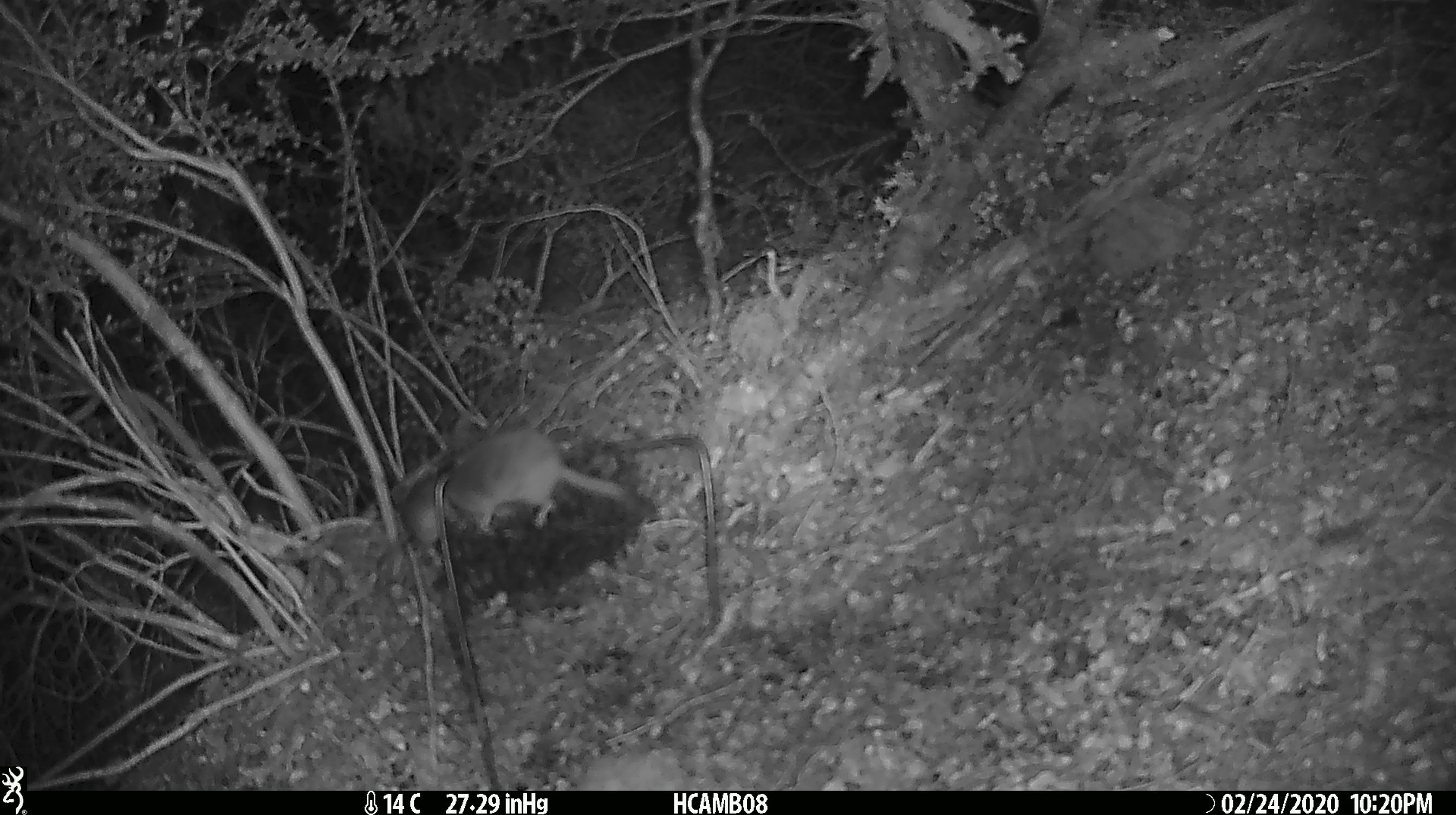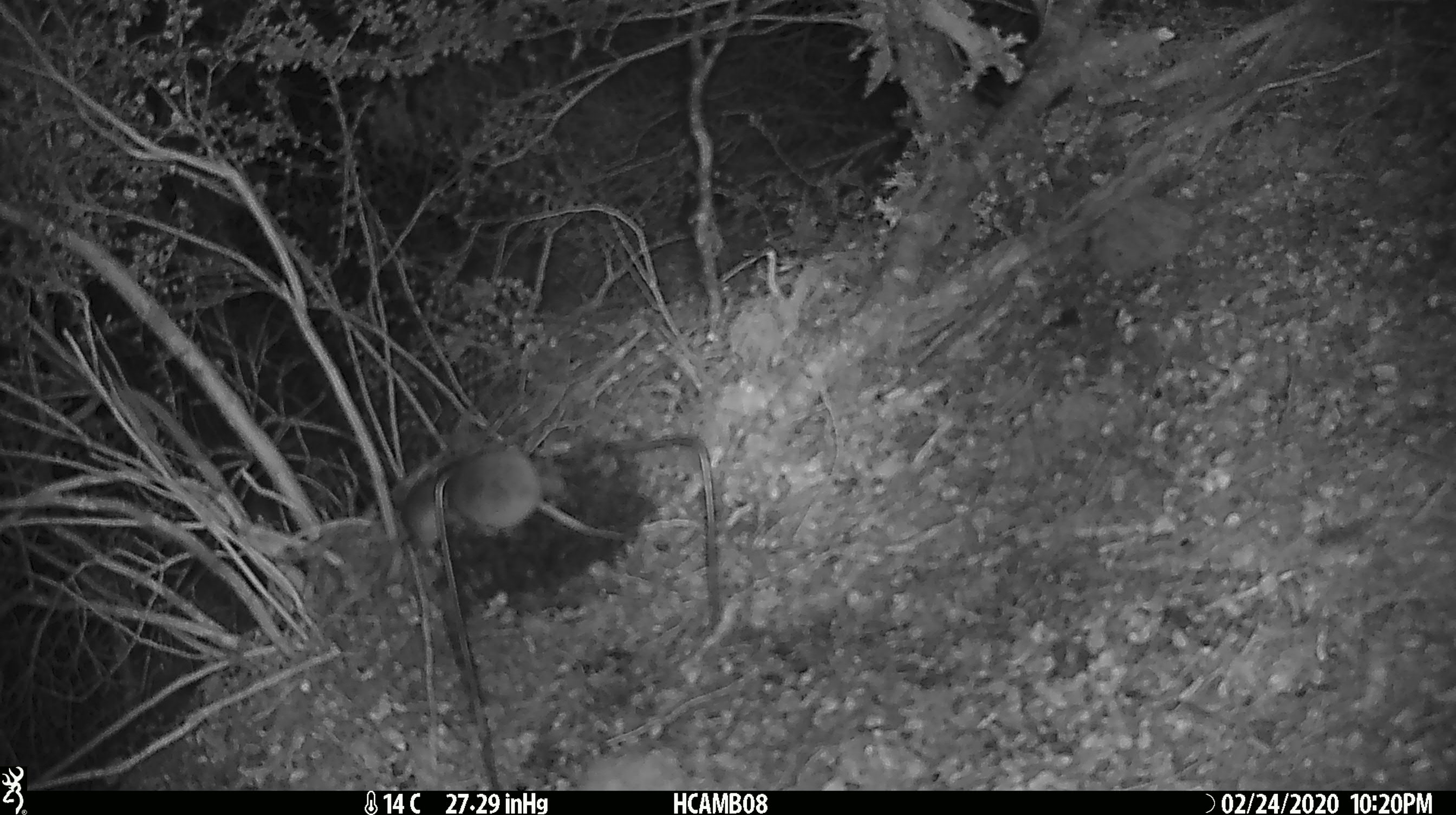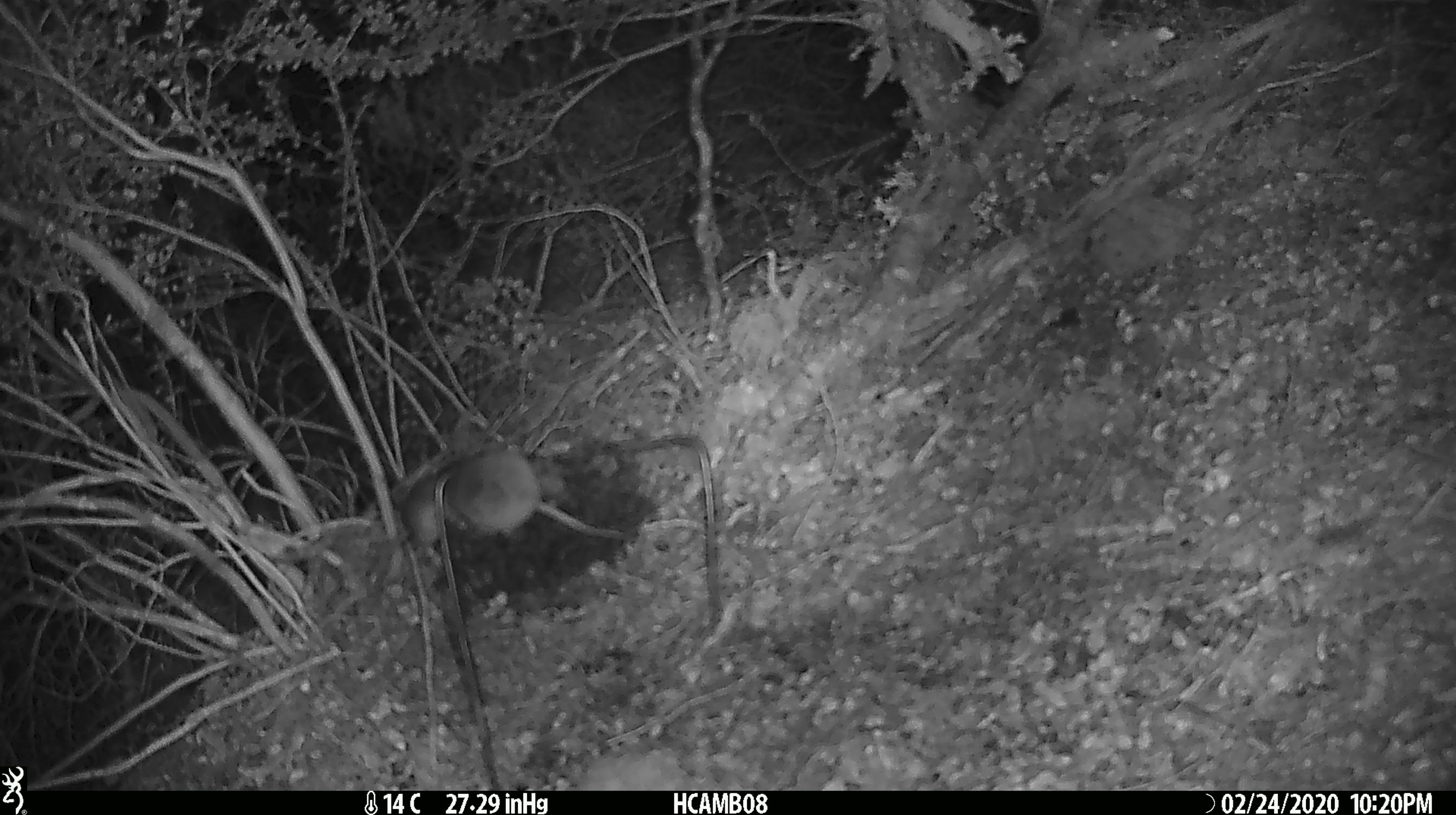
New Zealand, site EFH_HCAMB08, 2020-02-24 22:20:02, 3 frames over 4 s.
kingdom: Animalia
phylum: Chordata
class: Mammalia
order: Rodentia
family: Muridae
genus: Mus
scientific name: Mus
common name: mouse